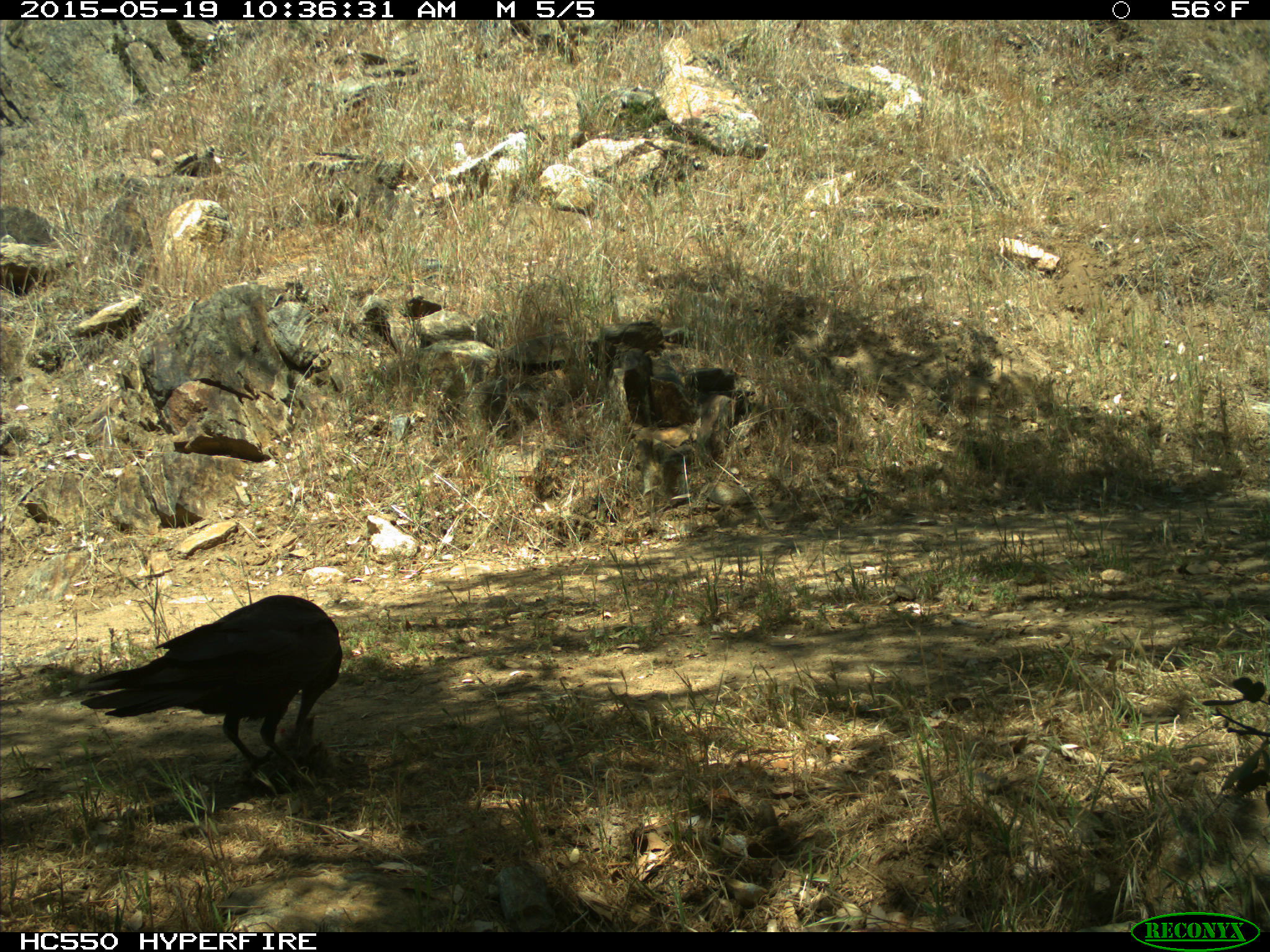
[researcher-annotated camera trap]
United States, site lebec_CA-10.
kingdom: Animalia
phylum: Chordata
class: Aves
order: Passeriformes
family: Corvidae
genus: Corvus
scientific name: Corvus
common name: crows and ravens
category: unidentified corvus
Unidentified corvus (crows and ravens) (Corvus).